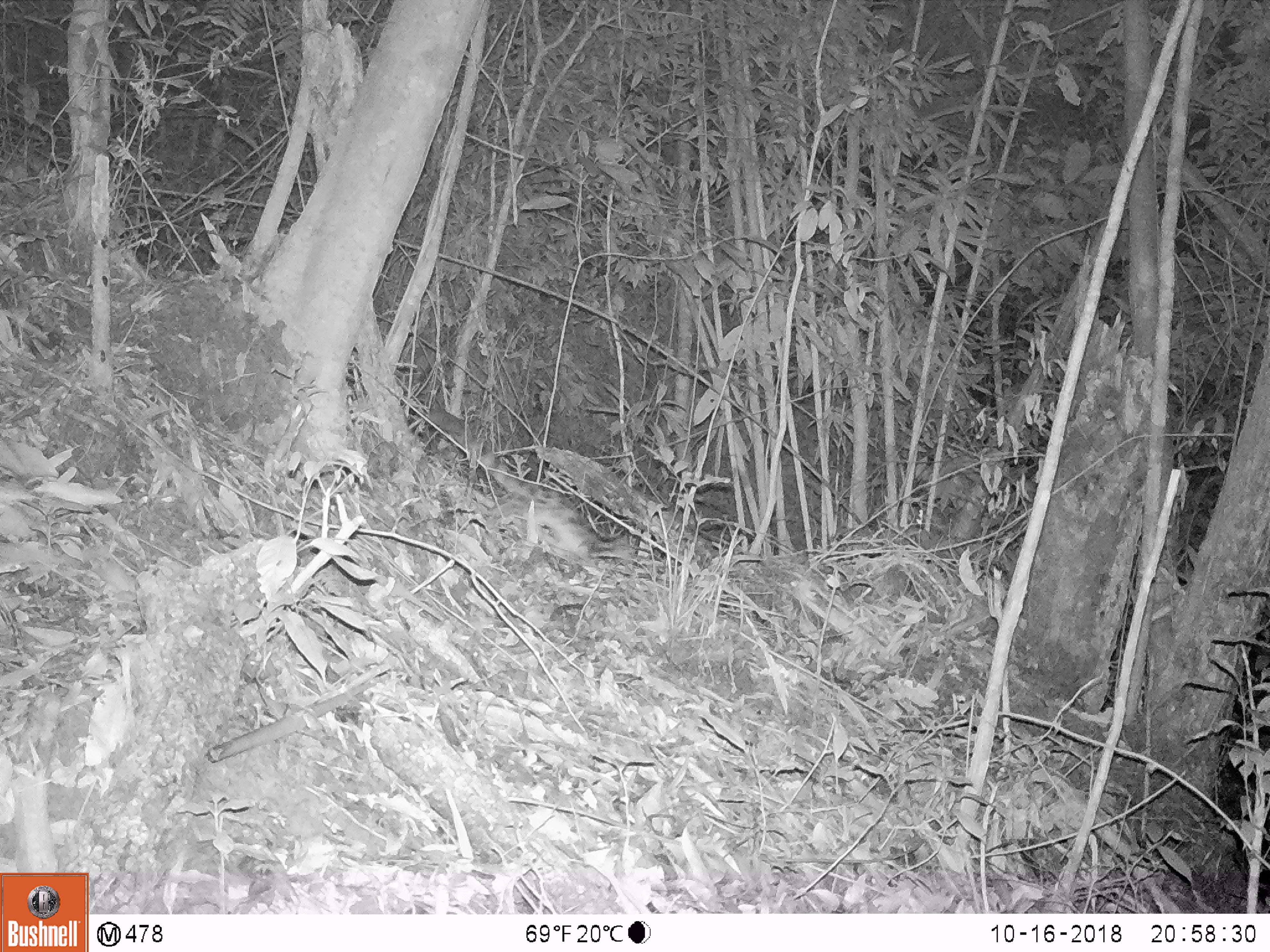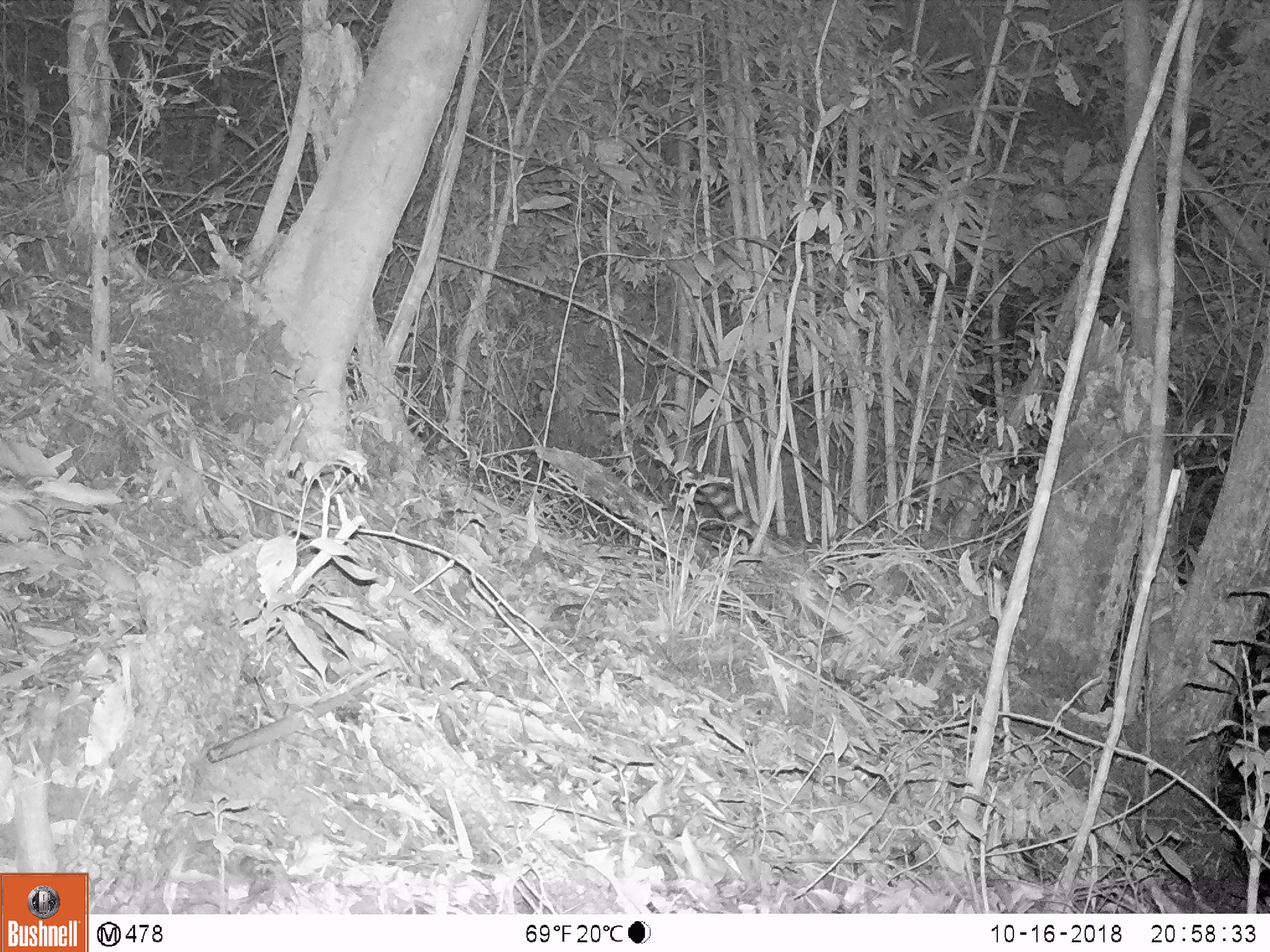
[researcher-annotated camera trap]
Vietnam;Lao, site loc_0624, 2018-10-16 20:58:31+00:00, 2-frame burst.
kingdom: Animalia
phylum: Chordata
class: Mammalia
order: Carnivora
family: Prionodontidae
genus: Prionodon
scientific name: Prionodon pardicolor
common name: spotted linsang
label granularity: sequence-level